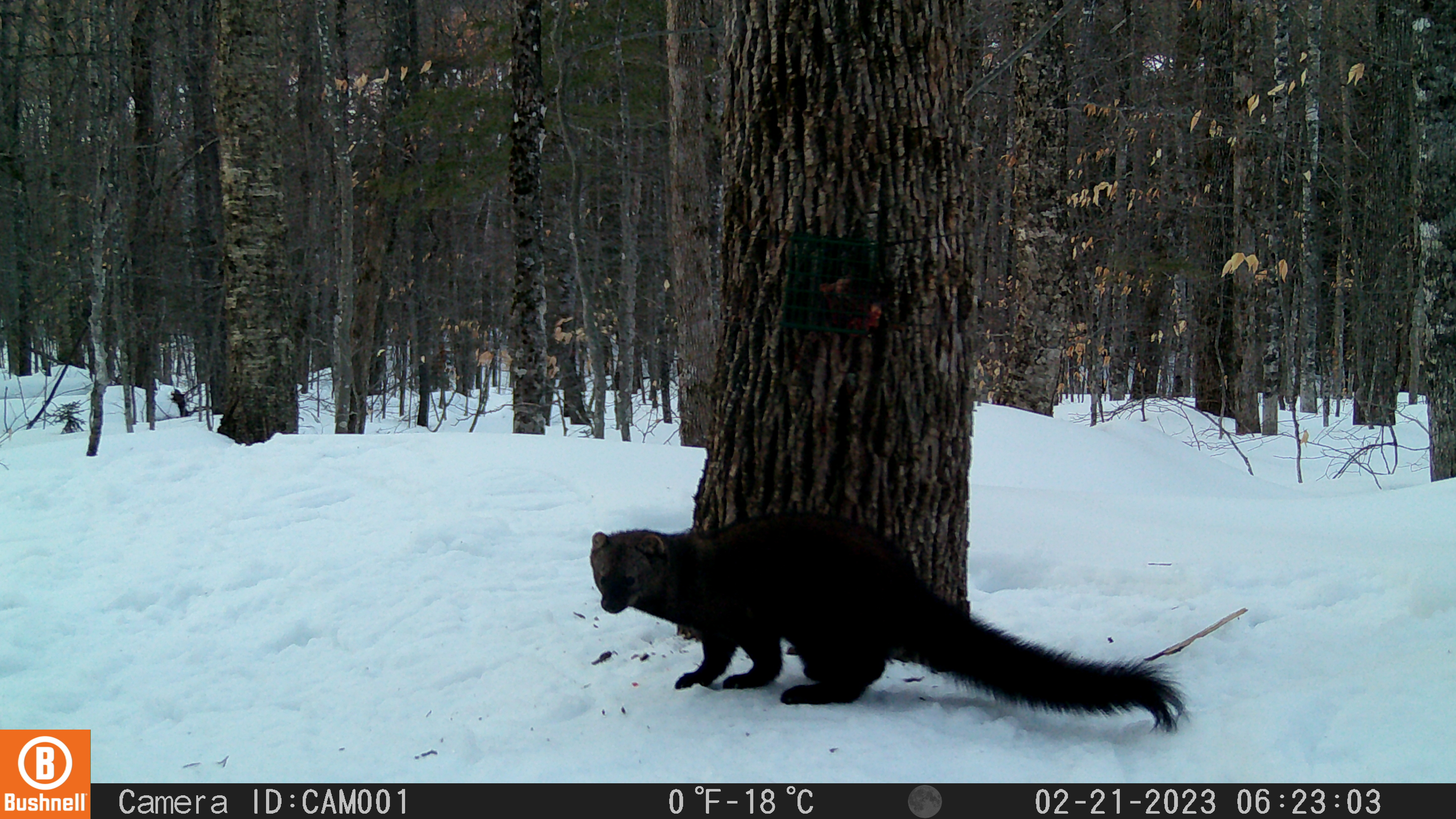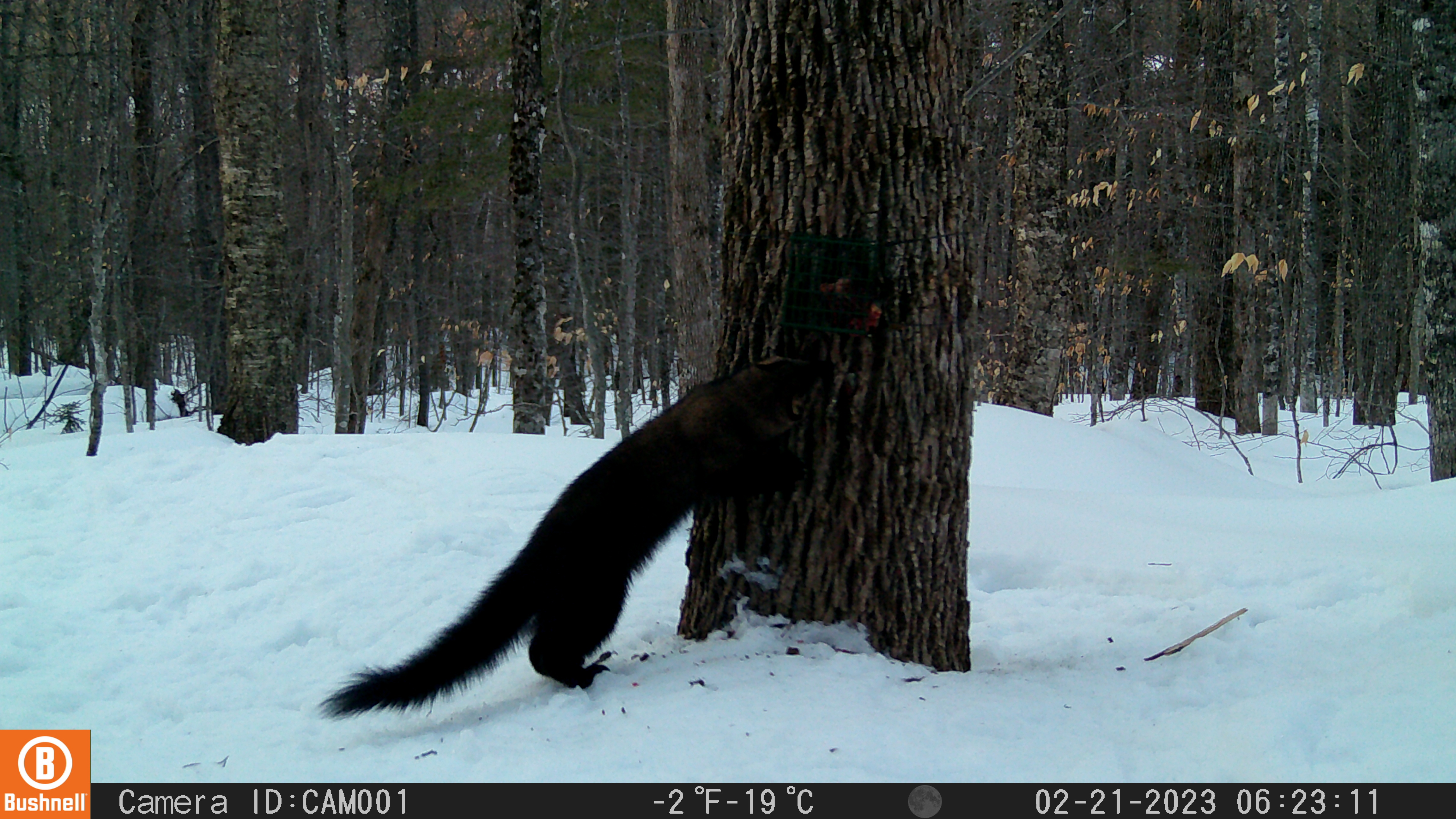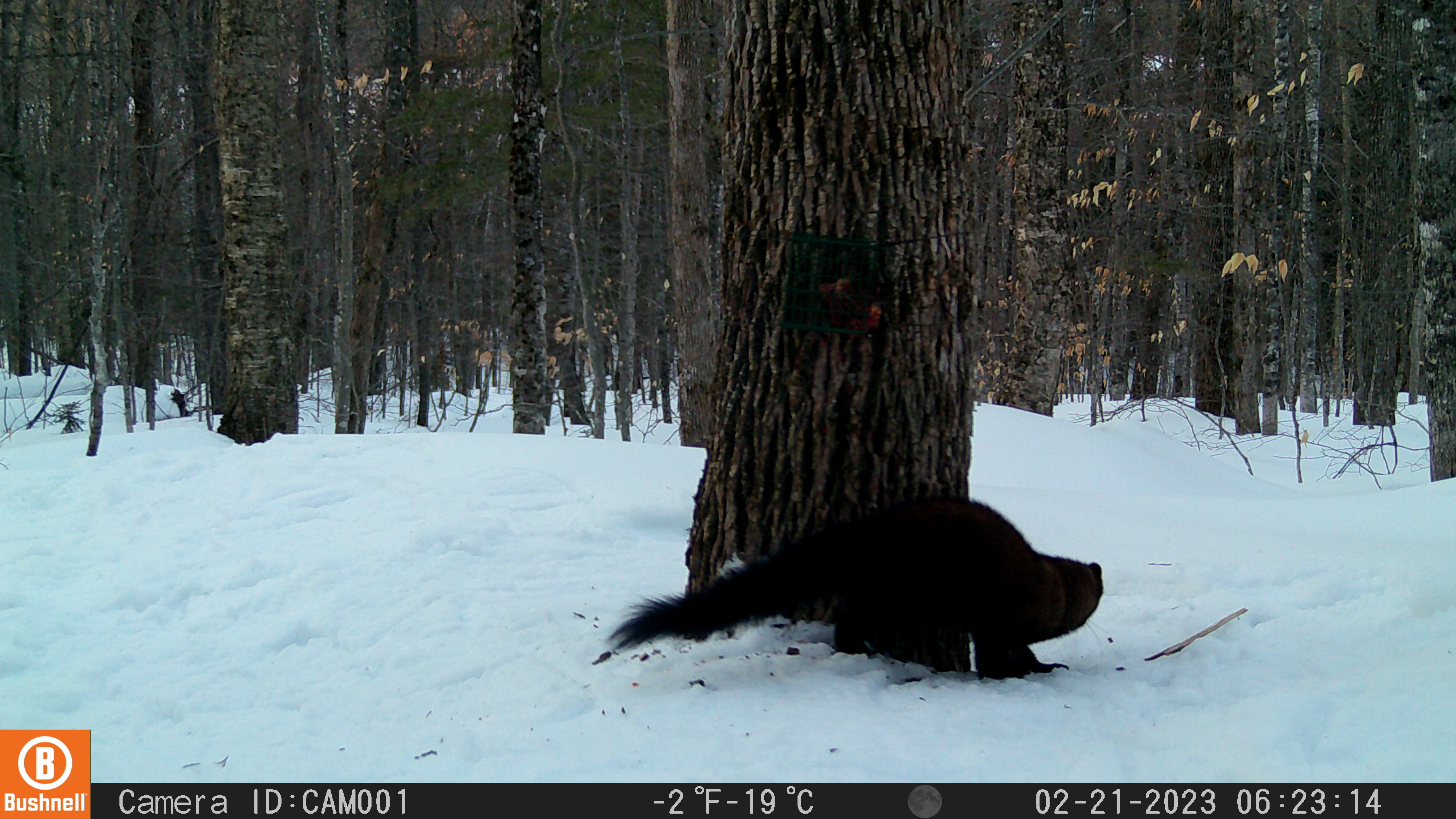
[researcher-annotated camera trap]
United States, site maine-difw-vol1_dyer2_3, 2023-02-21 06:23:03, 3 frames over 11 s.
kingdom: Animalia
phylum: Chordata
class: Mammalia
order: Carnivora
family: Mustelidae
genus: Pekania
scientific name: Pekania pennanti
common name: fisher